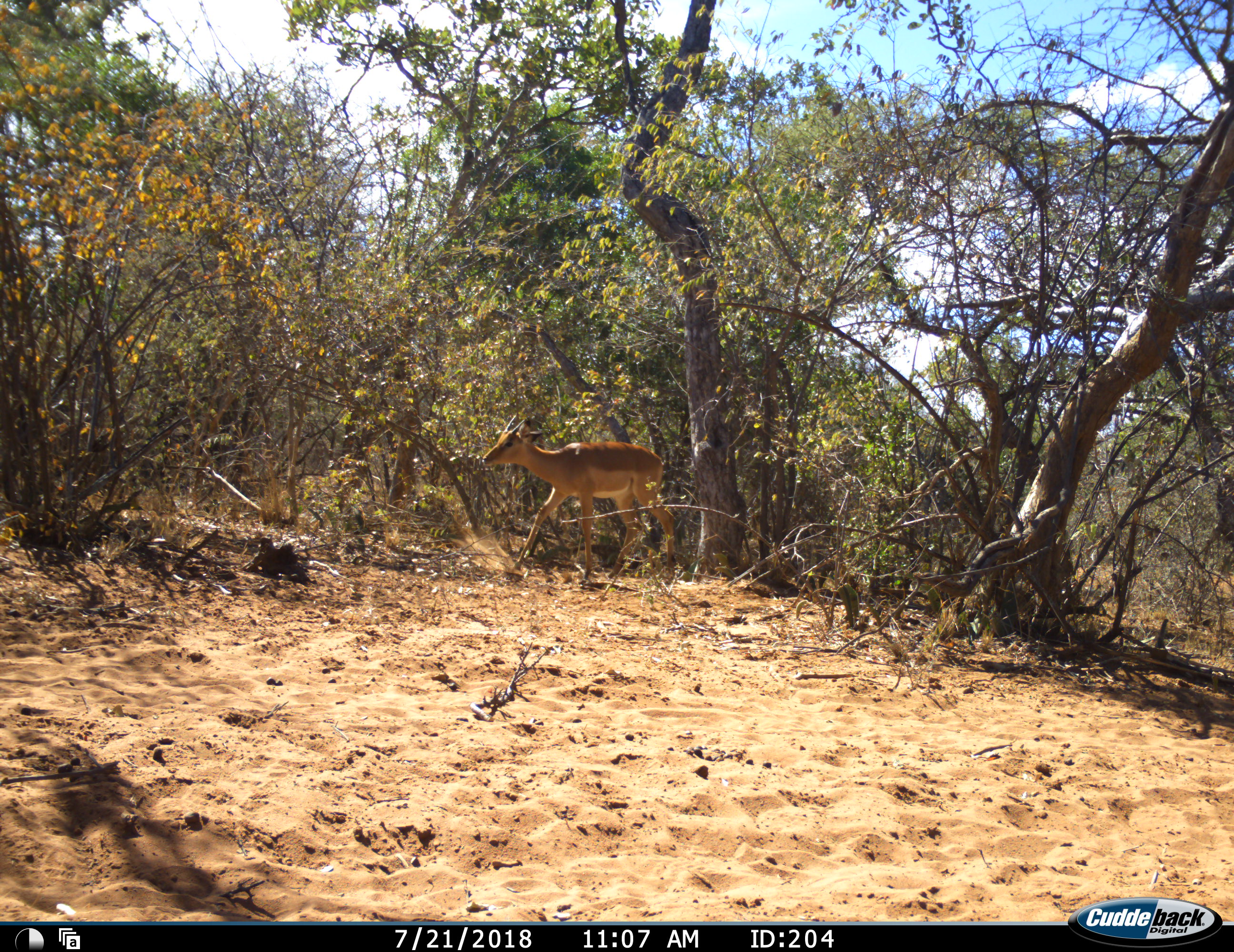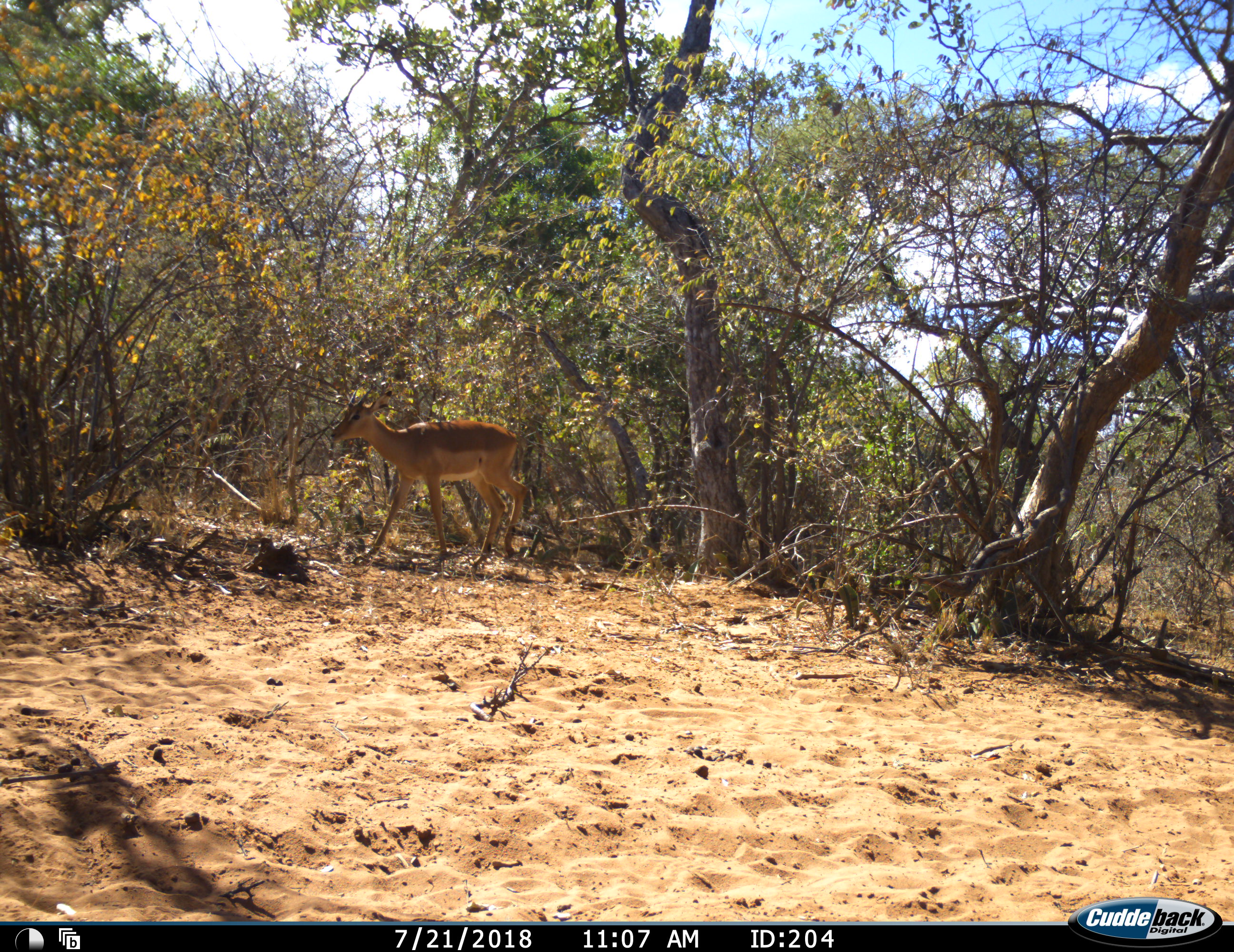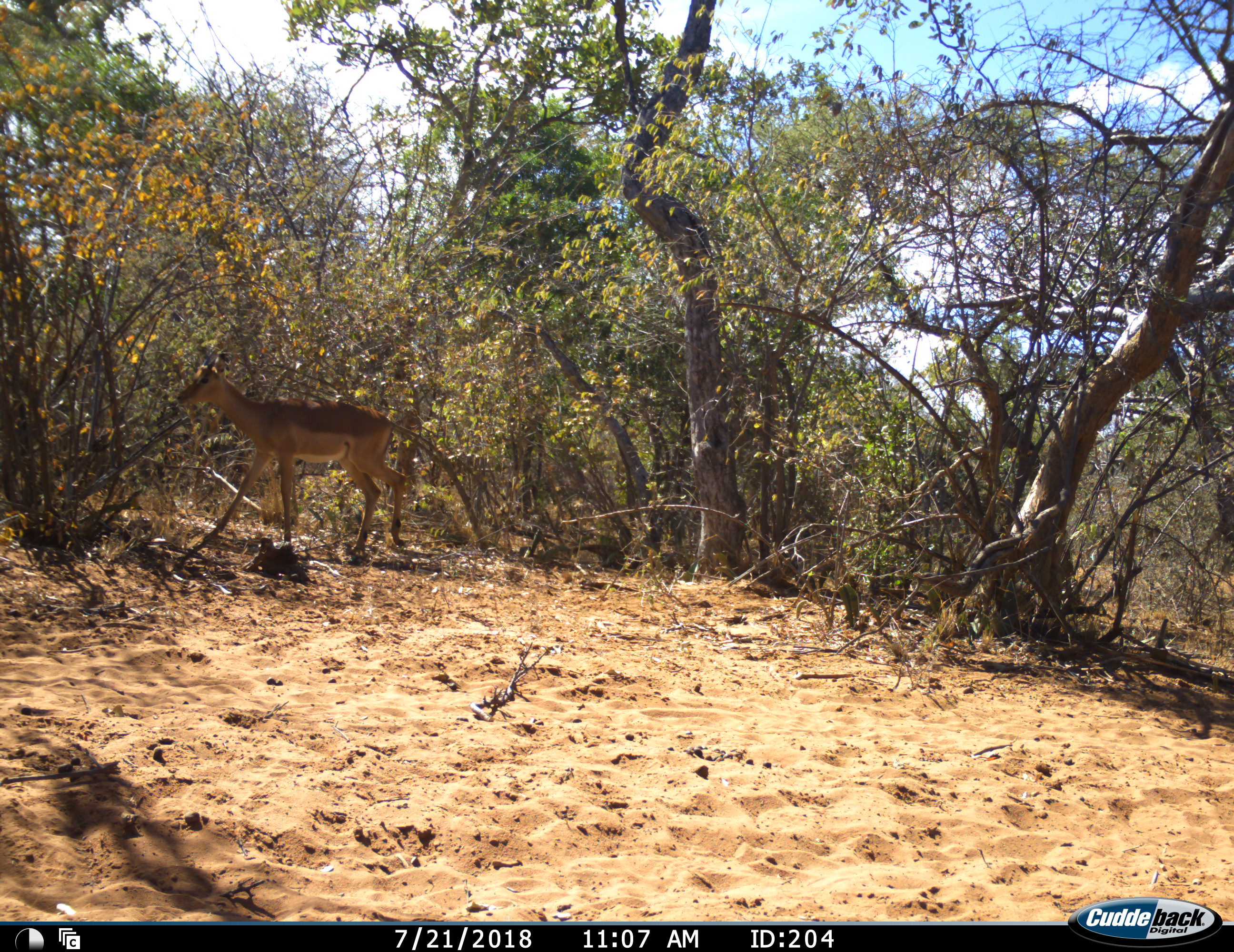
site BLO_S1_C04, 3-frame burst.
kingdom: Animalia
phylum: Chordata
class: Mammalia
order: Artiodactyla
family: Bovidae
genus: Aepyceros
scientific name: Aepyceros melampus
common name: impala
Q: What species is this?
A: Impala (Aepyceros melampus).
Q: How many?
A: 1.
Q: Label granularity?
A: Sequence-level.